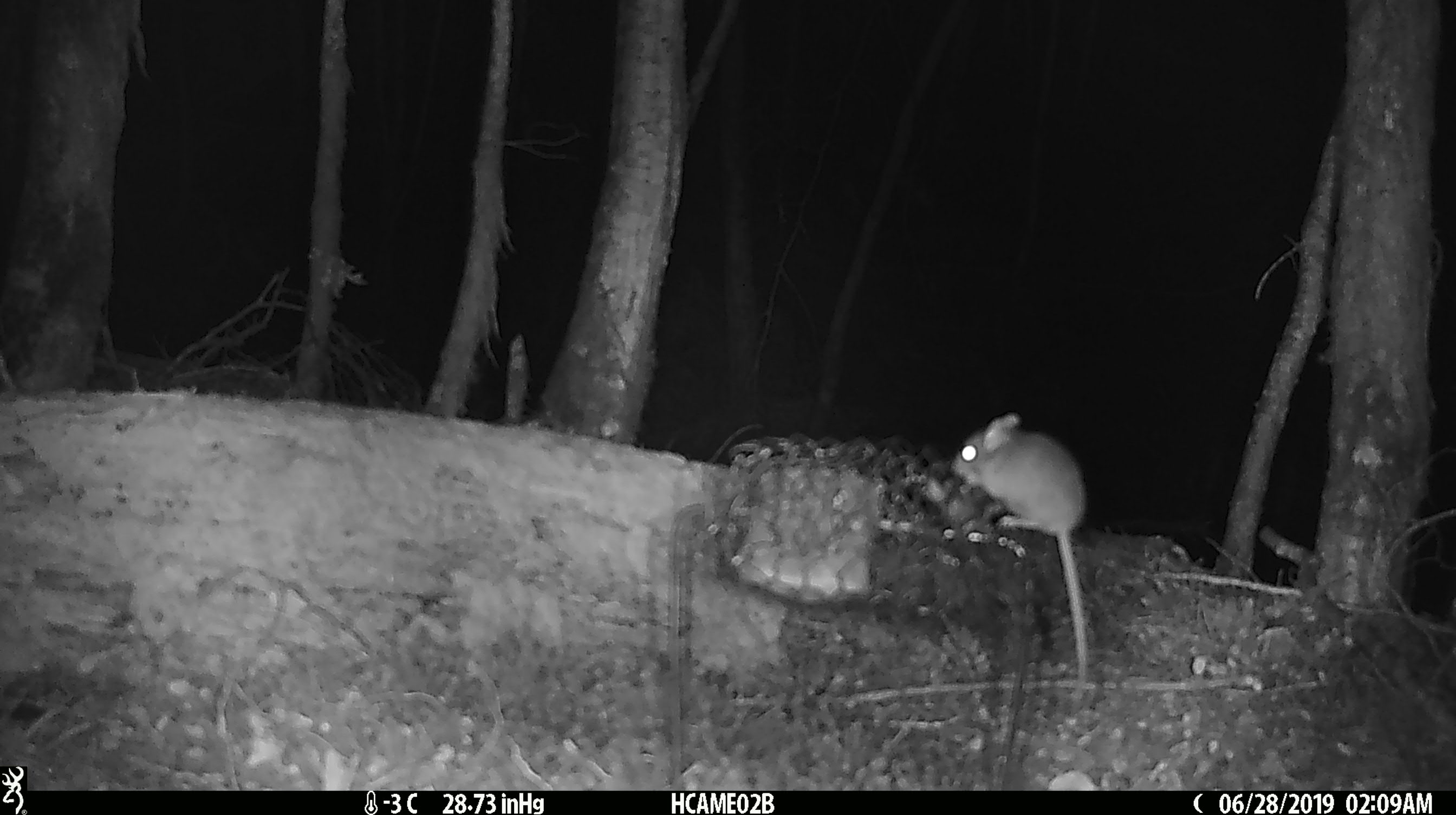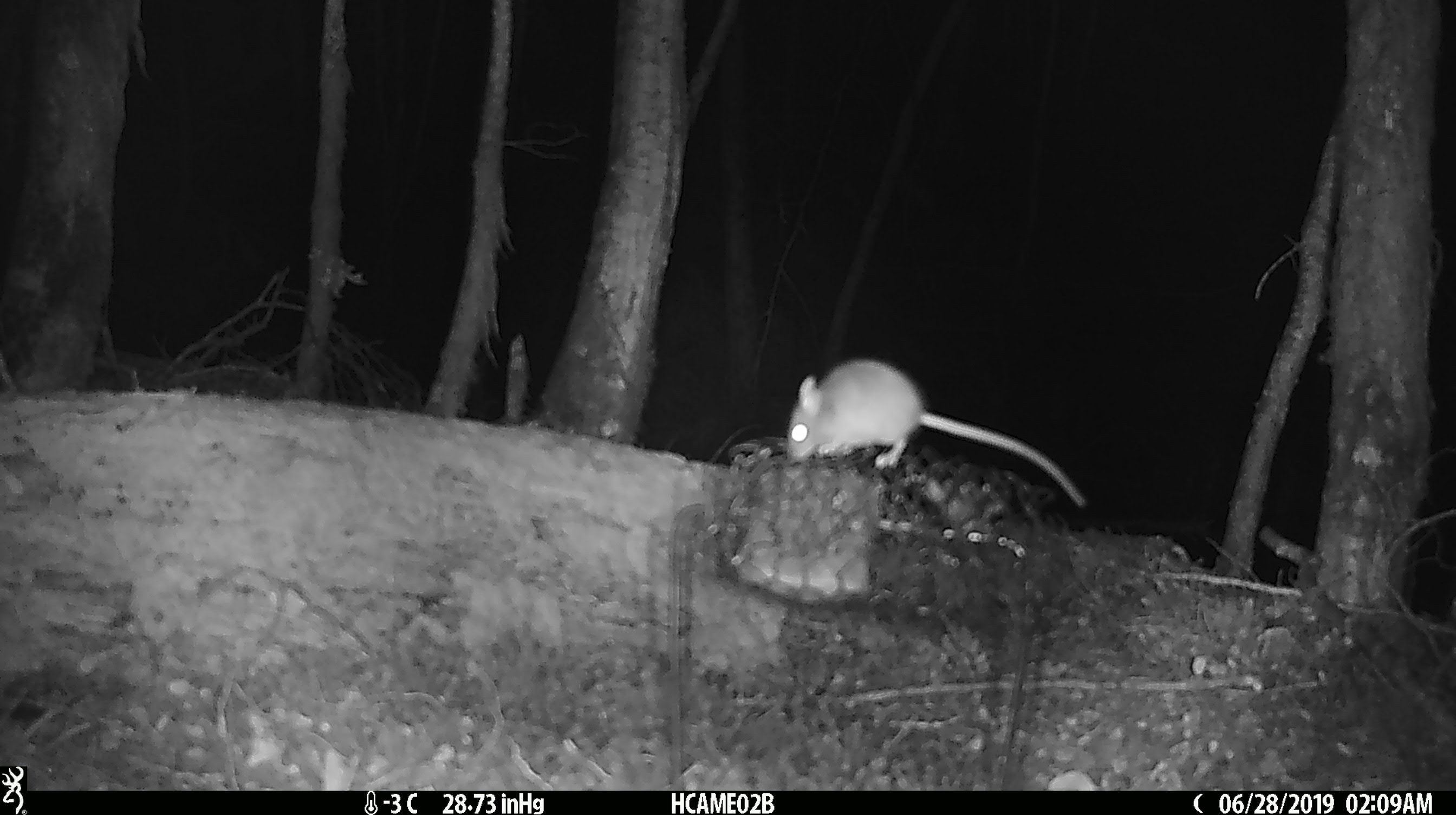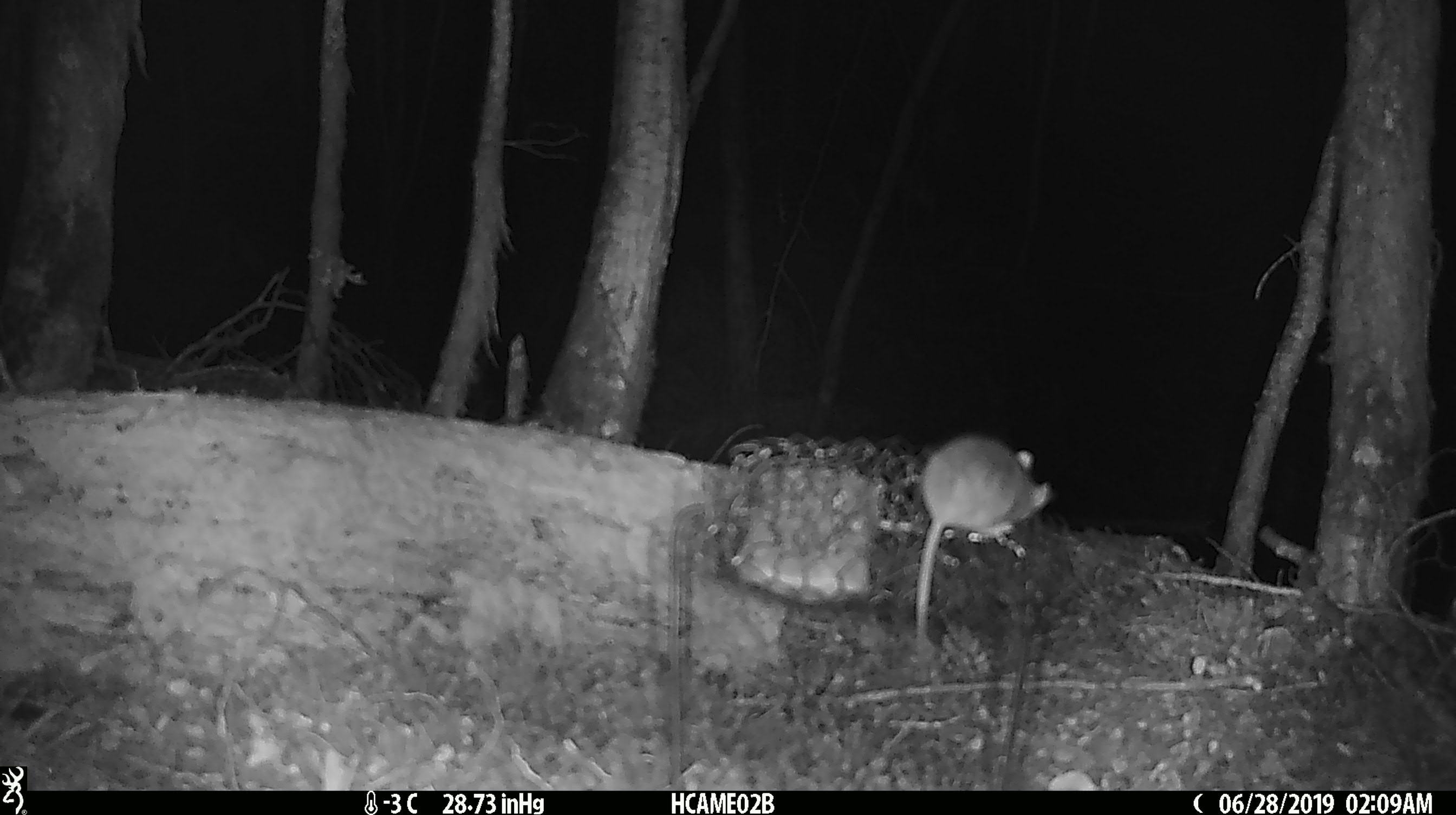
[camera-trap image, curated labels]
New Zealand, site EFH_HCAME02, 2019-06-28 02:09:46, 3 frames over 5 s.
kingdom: Animalia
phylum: Chordata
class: Mammalia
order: Rodentia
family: Muridae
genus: Mus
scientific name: Mus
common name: mouse